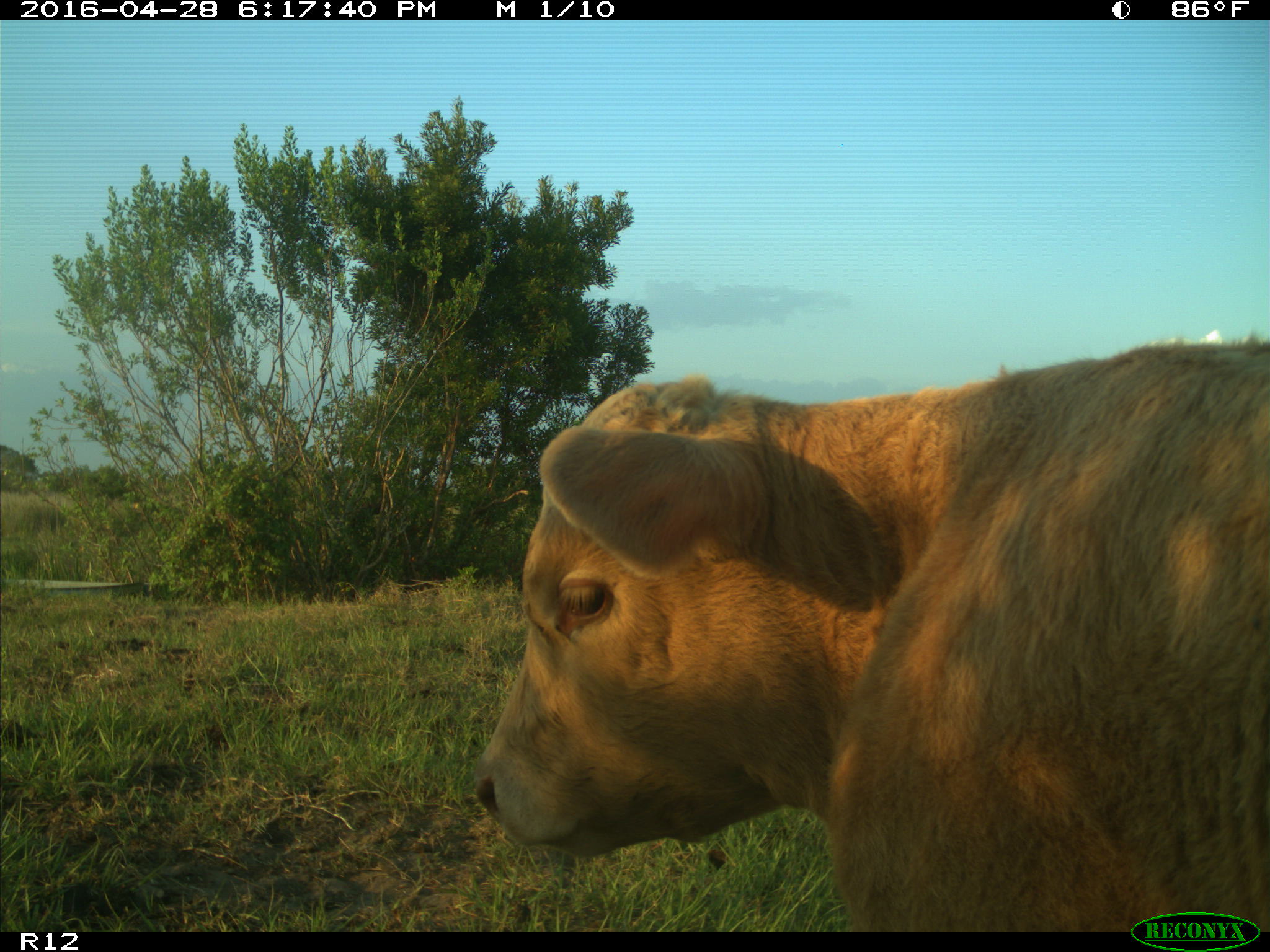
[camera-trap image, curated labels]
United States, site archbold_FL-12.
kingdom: Animalia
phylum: Chordata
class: Mammalia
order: Artiodactyla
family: Bovidae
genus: Bos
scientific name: Bos taurus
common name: domestic cow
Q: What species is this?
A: Bos taurus (domestic cow).